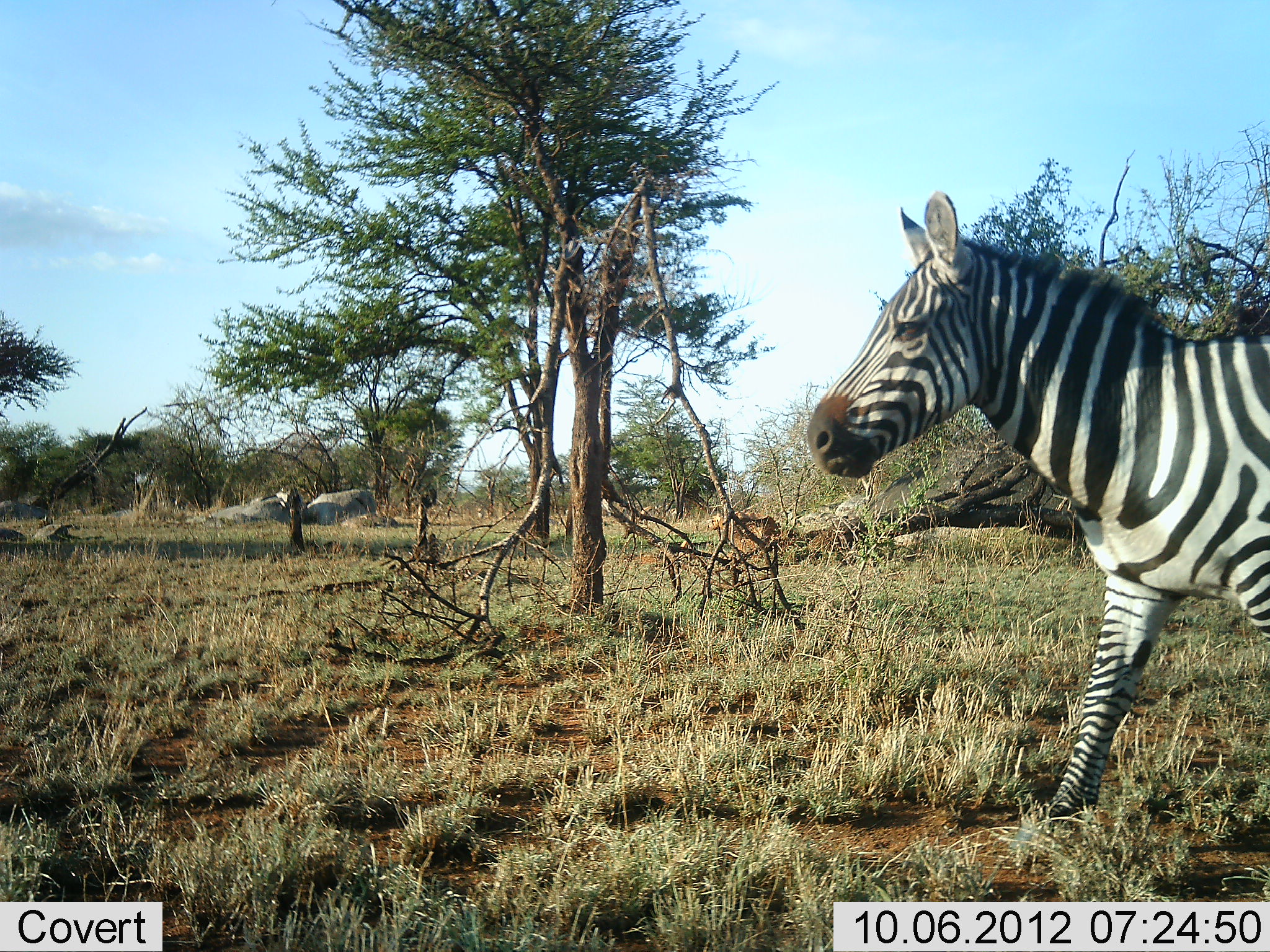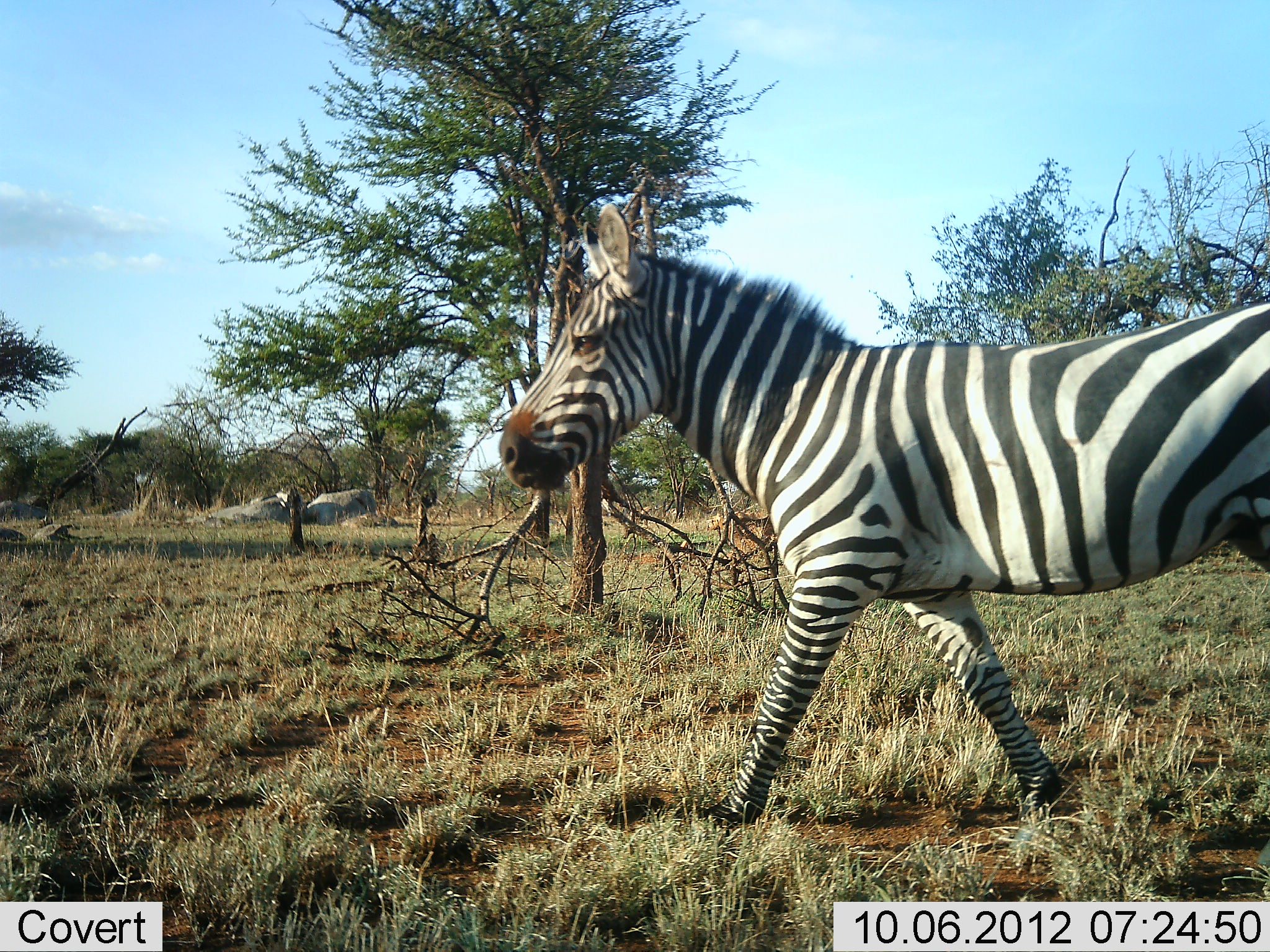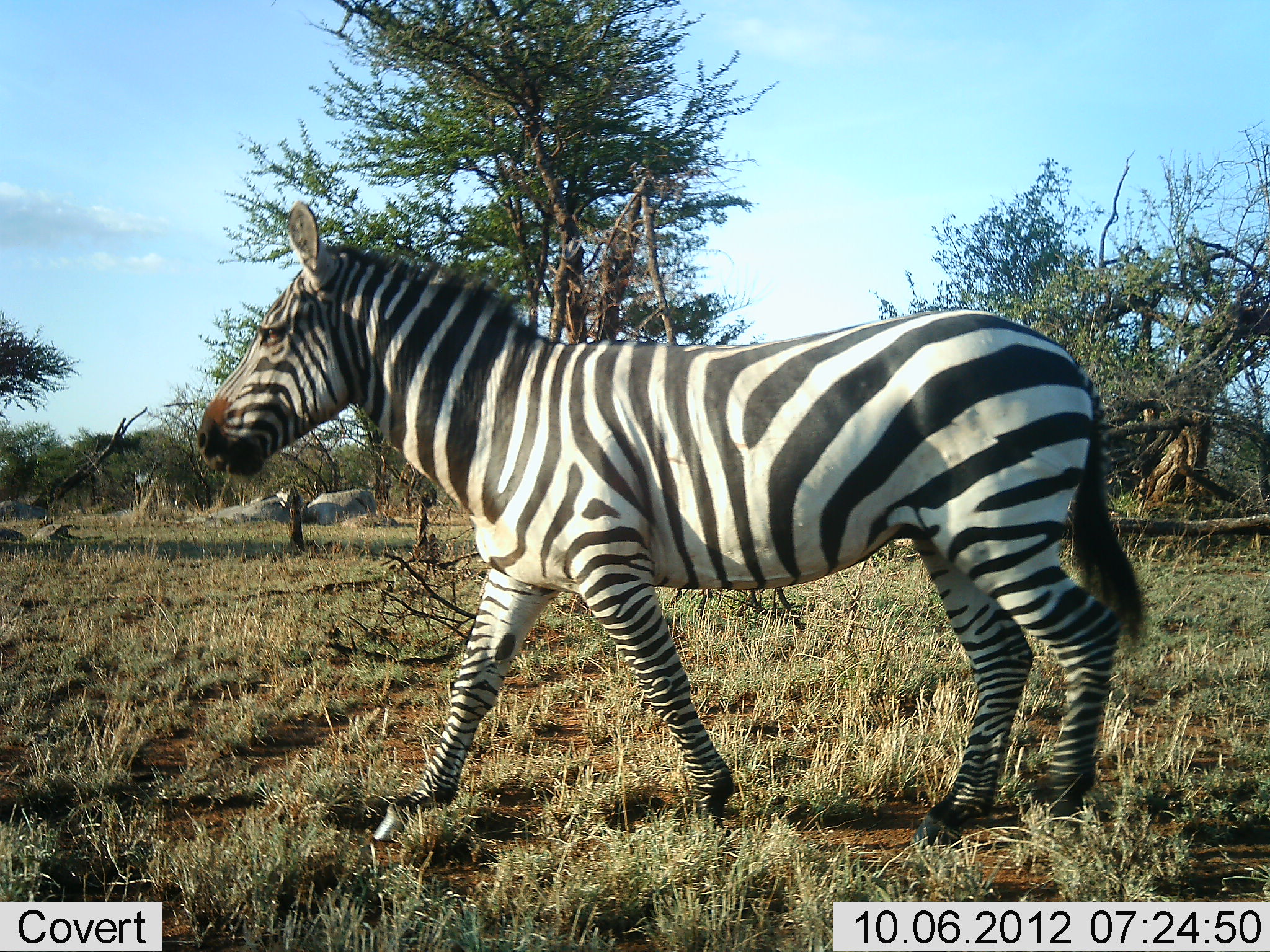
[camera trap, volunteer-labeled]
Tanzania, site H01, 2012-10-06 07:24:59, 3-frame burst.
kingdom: Animalia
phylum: Chordata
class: Mammalia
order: Perissodactyla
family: Equidae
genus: Equus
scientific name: Equus quagga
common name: plains zebra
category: zebra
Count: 1.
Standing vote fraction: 20%.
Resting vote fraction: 0%.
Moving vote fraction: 100%.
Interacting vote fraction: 0%.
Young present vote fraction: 0%.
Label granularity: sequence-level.